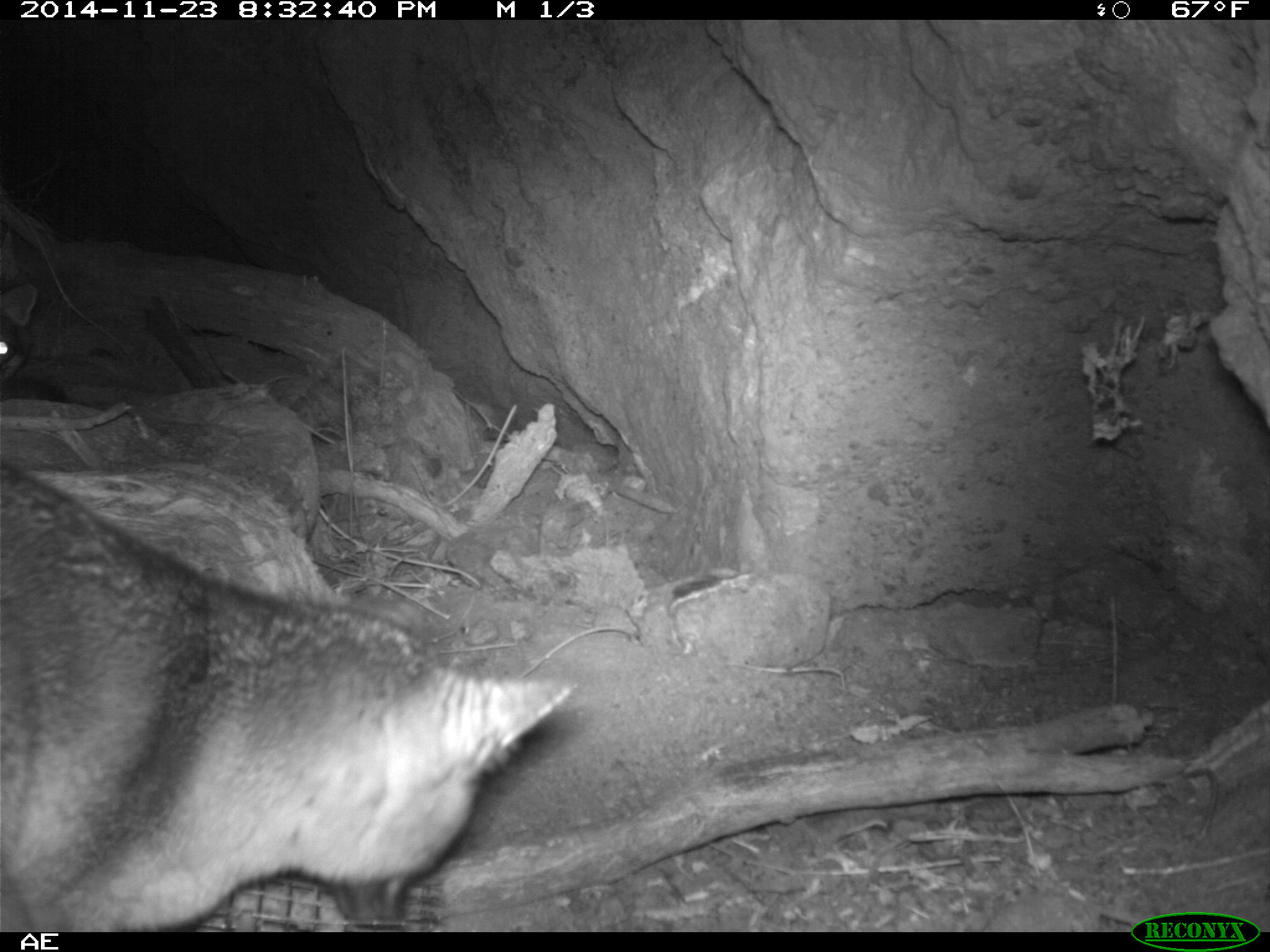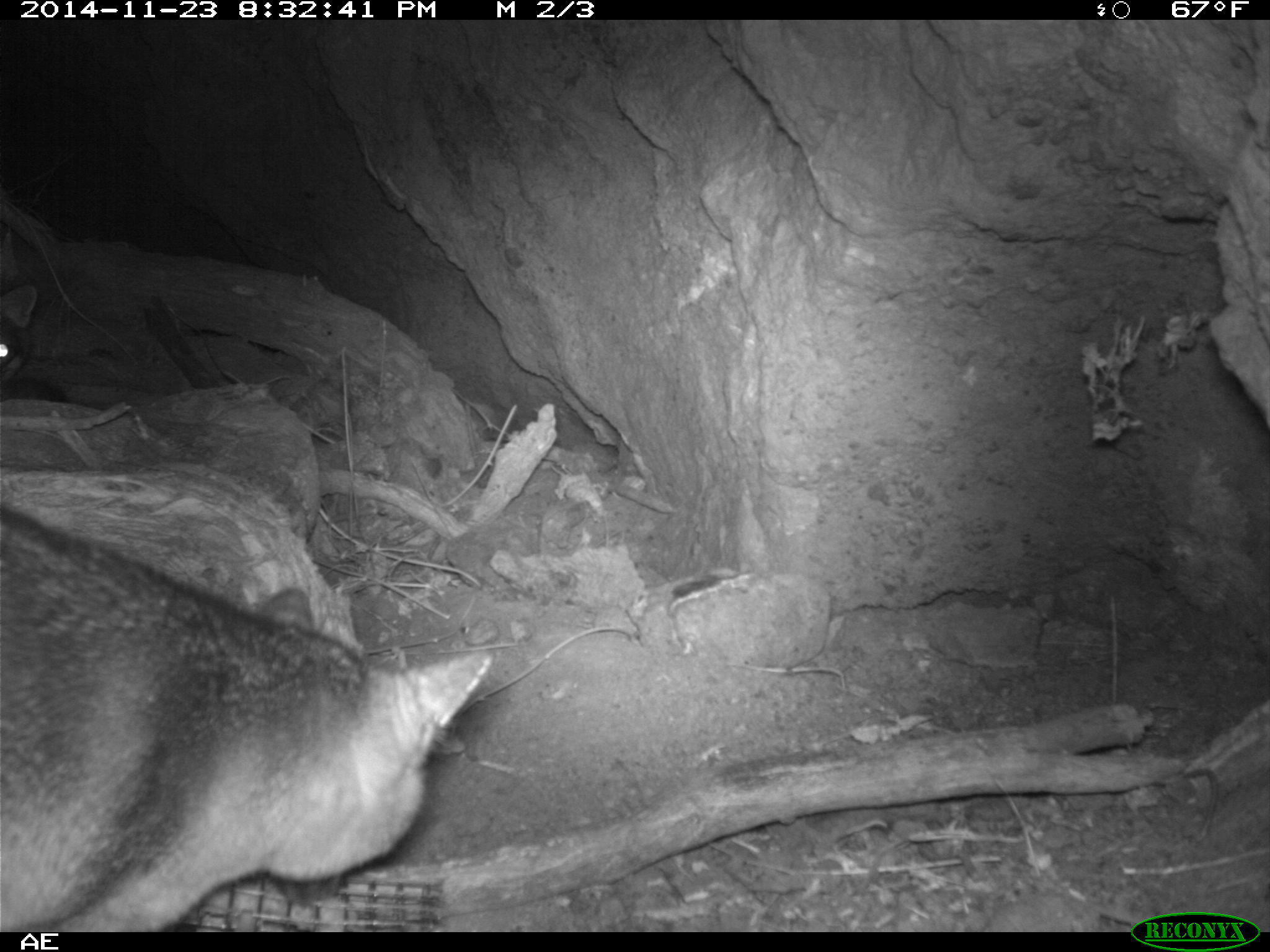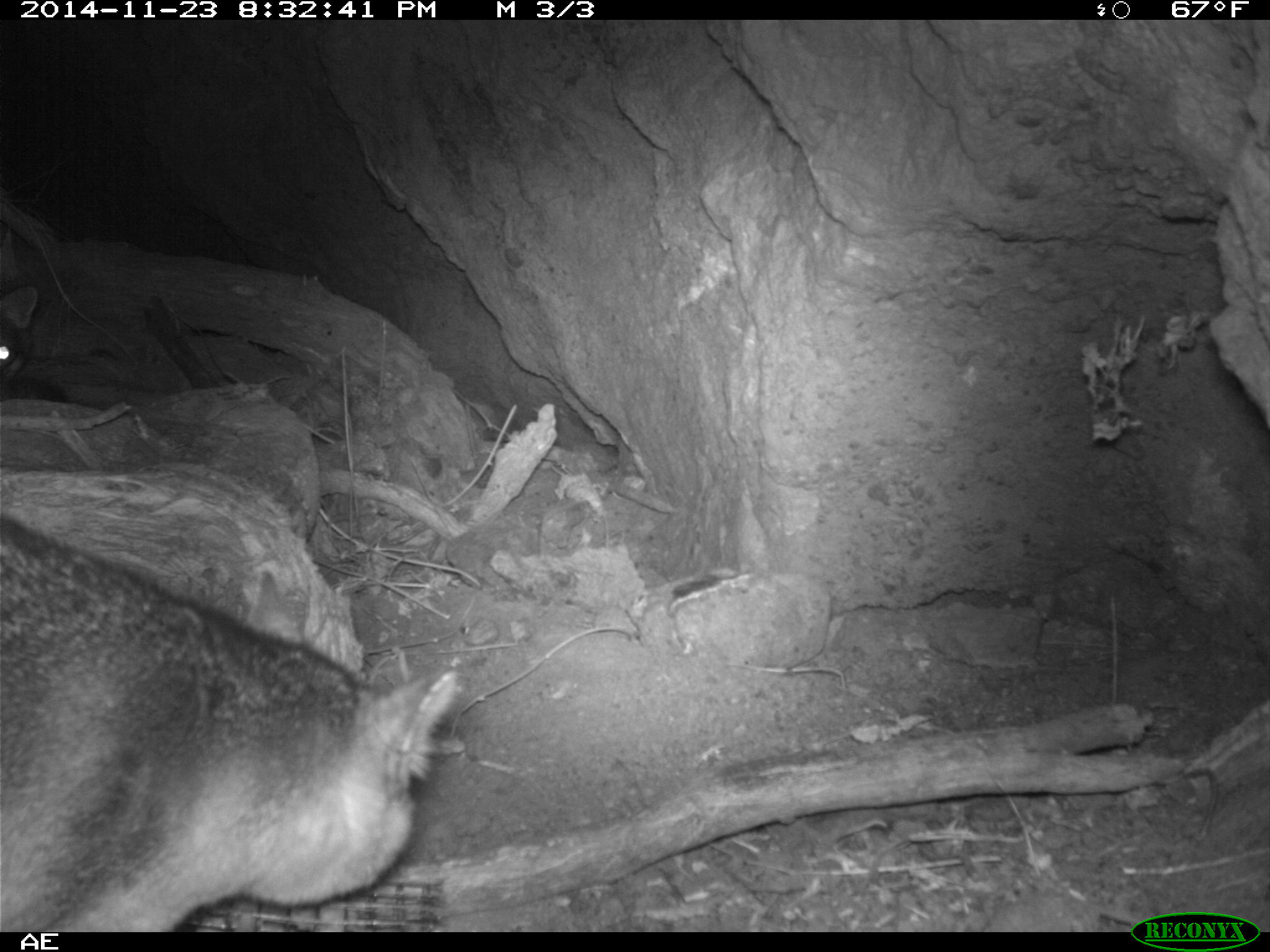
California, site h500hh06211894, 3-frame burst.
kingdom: Animalia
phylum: Chordata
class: Mammalia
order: Carnivora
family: Canidae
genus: Urocyon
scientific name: Urocyon littoralis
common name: island fox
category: fox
Fox (island fox) (Urocyon littoralis).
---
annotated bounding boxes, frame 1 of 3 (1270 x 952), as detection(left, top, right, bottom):
fox: detection(0, 460, 578, 929)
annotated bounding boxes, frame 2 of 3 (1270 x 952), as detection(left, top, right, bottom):
fox: detection(0, 507, 495, 930)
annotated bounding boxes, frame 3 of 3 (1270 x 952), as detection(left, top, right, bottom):
fox: detection(0, 513, 458, 930)